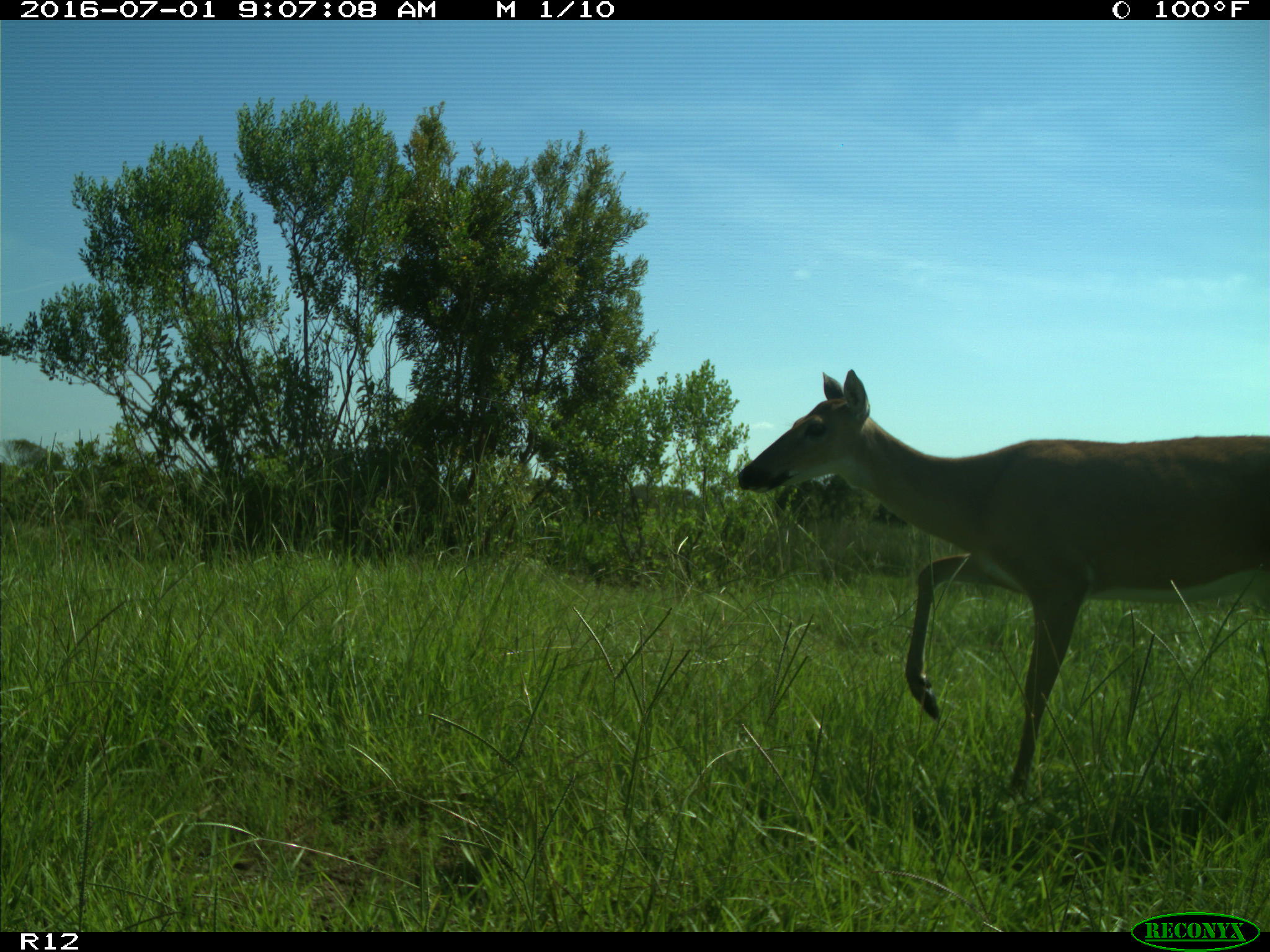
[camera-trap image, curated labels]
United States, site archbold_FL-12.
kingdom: Animalia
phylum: Chordata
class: Mammalia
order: Artiodactyla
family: Cervidae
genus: Odocoileus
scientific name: Odocoileus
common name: deer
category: unidentified deer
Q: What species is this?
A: Unidentified deer (deer) (Odocoileus).